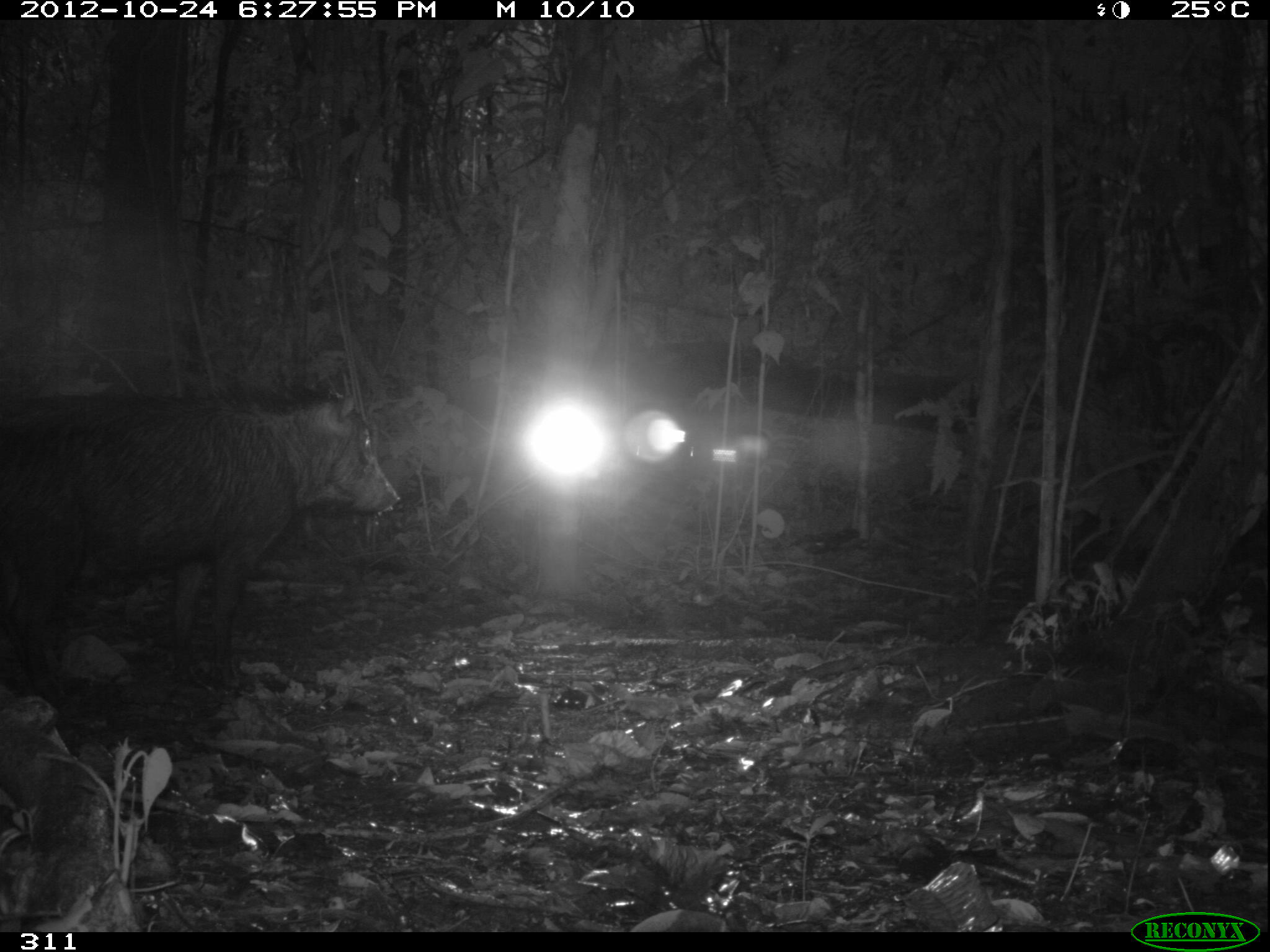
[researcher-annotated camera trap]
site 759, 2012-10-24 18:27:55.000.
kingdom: Animalia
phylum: Chordata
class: Mammalia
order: Artiodactyla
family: Tayassuidae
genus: Tayassu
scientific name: Tayassu pecari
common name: white-lipped peccary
Tayassu pecari (white-lipped peccary).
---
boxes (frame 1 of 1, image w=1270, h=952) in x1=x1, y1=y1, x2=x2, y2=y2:
tayassu pecari: x1=0, y1=376, x2=400, y2=726